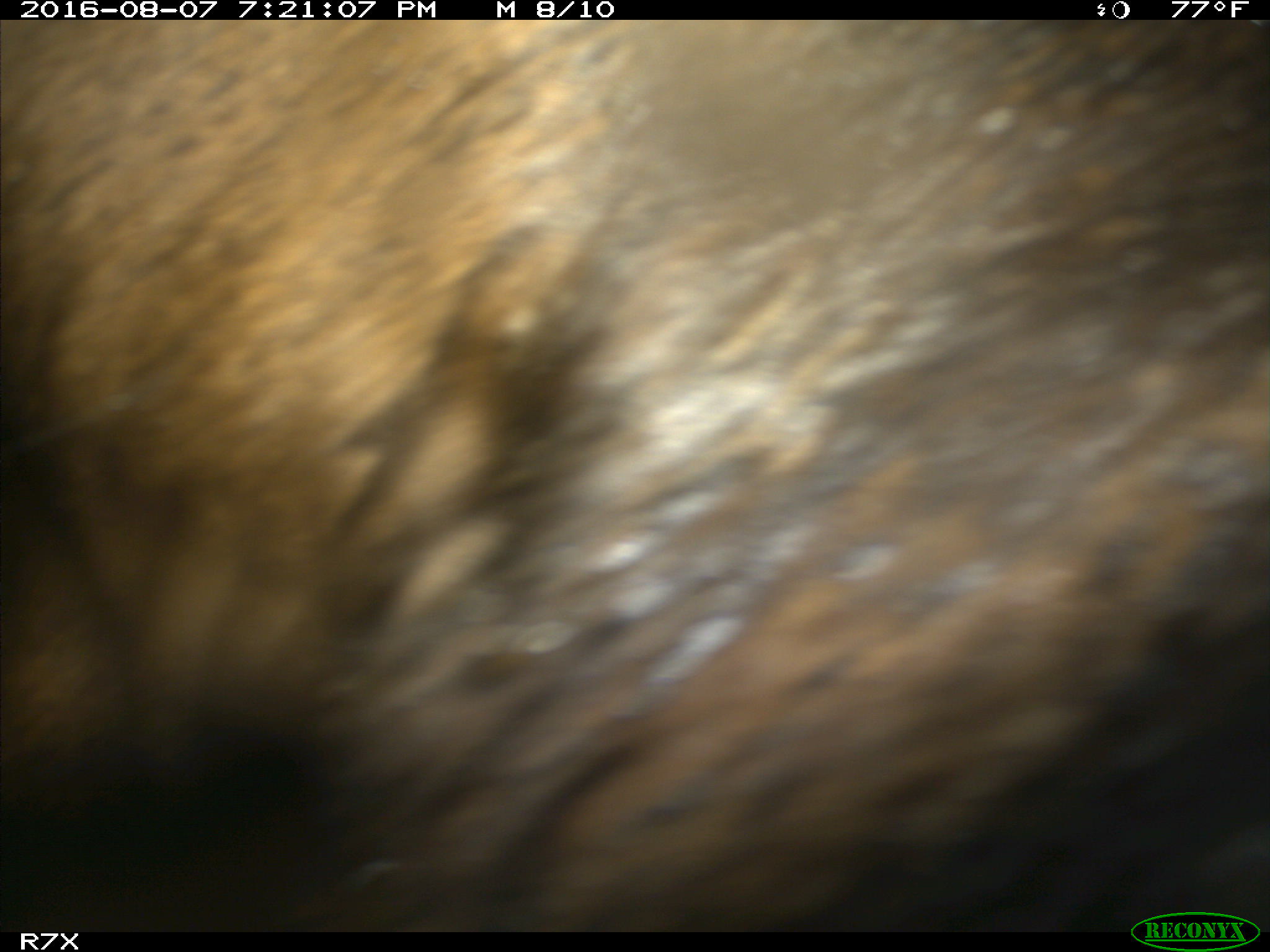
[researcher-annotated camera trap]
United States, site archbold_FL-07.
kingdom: Animalia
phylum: Chordata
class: Mammalia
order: Artiodactyla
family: Bovidae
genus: Bos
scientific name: Bos taurus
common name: domestic cow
Bos taurus (domestic cow).